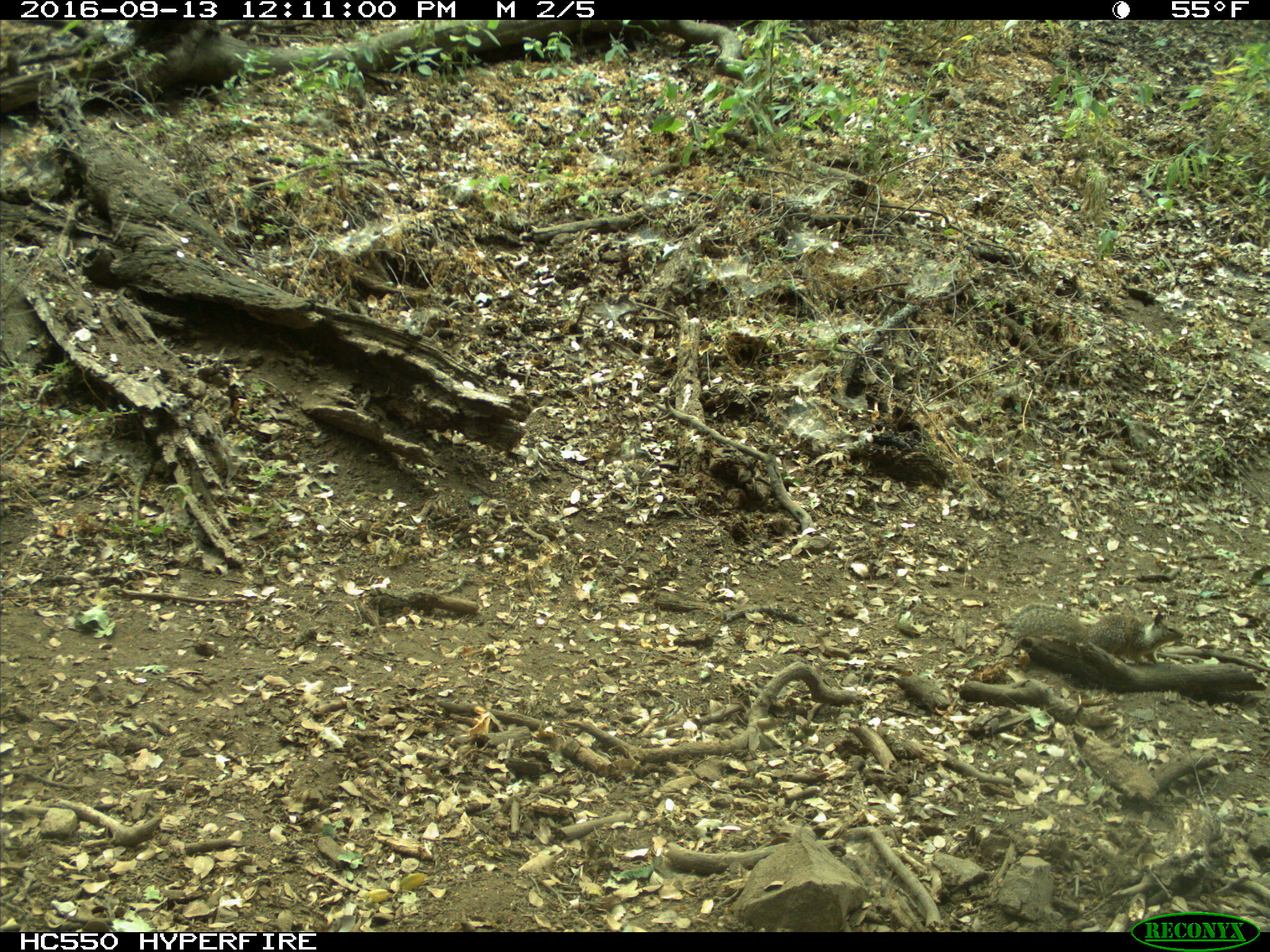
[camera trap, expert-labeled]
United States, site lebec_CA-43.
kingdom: Animalia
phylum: Chordata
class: Mammalia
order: Rodentia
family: Sciuridae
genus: Otospermophilus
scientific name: Otospermophilus beecheyi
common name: california ground squirrel